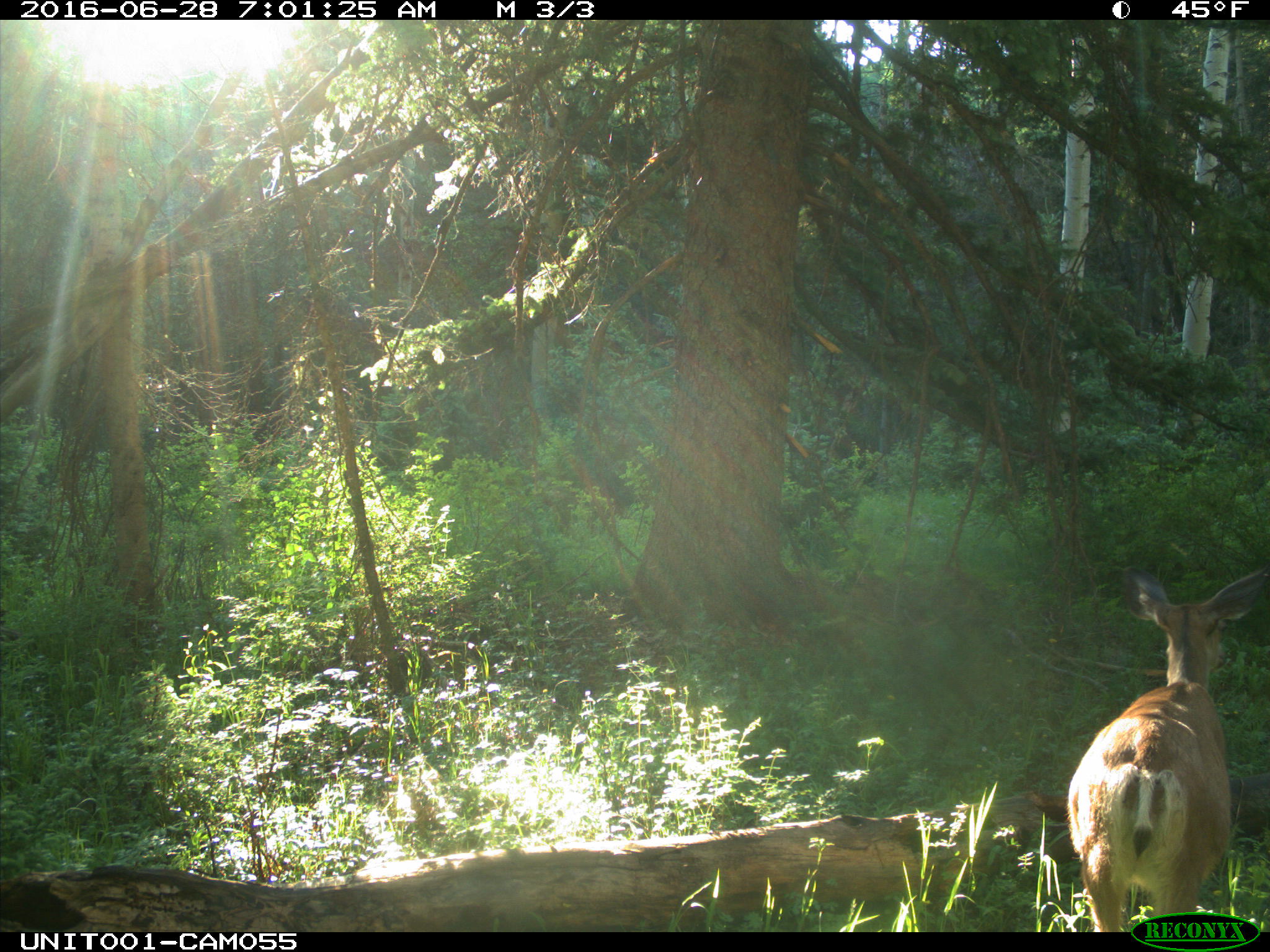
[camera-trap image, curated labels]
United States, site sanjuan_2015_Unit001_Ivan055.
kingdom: Animalia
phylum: Chordata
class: Mammalia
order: Artiodactyla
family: Cervidae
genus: Odocoileus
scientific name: Odocoileus hemionus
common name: mule deer